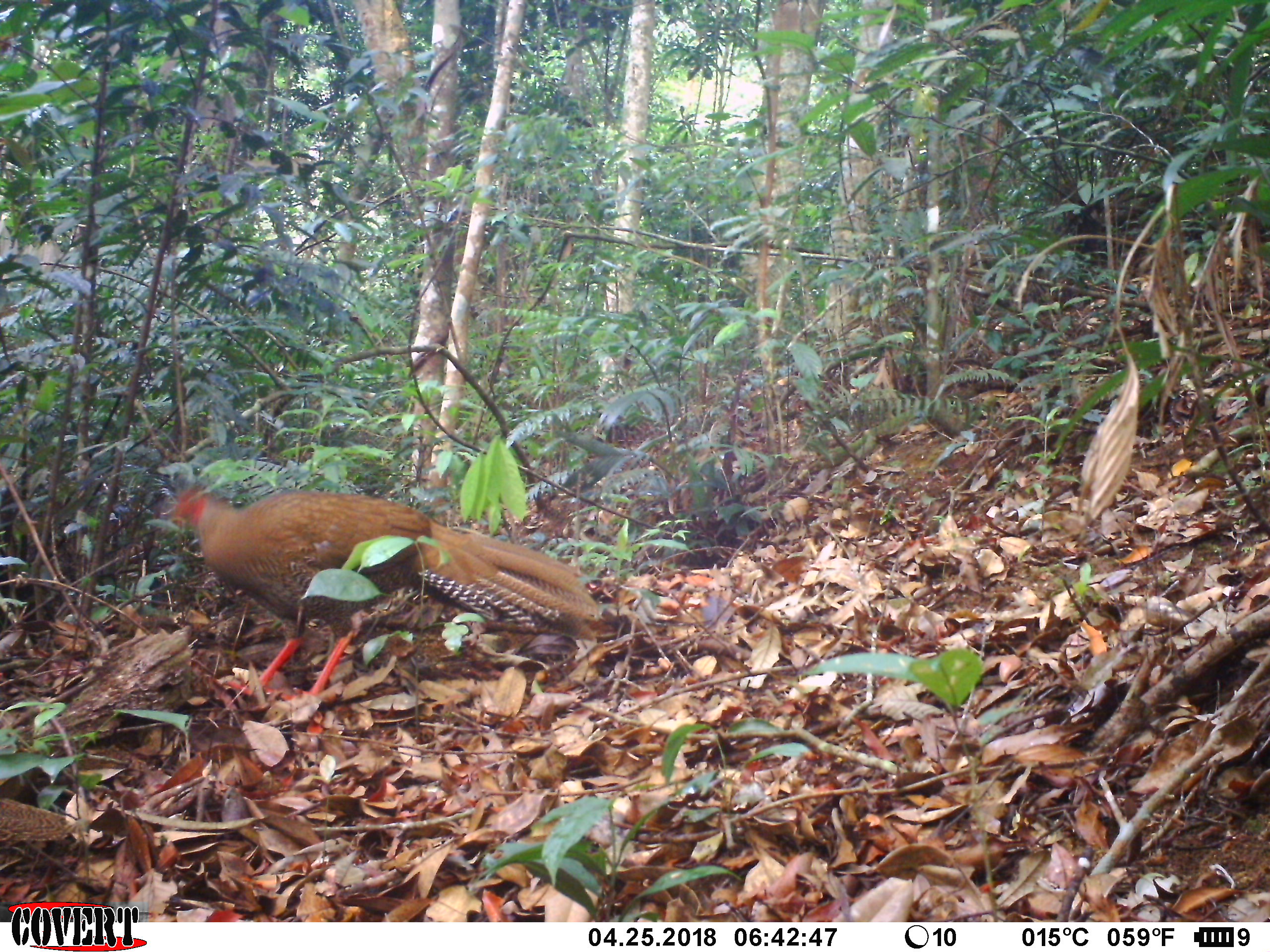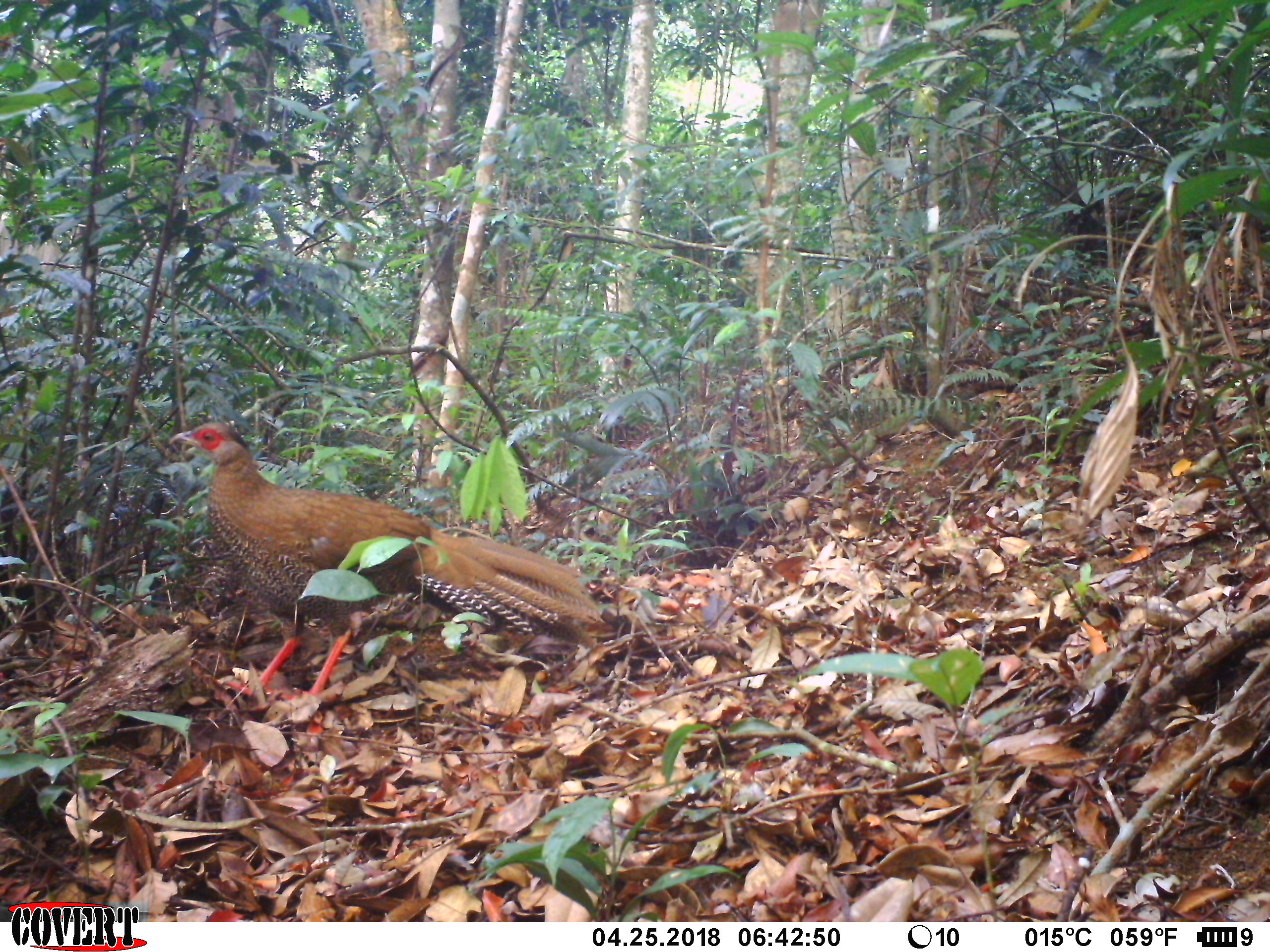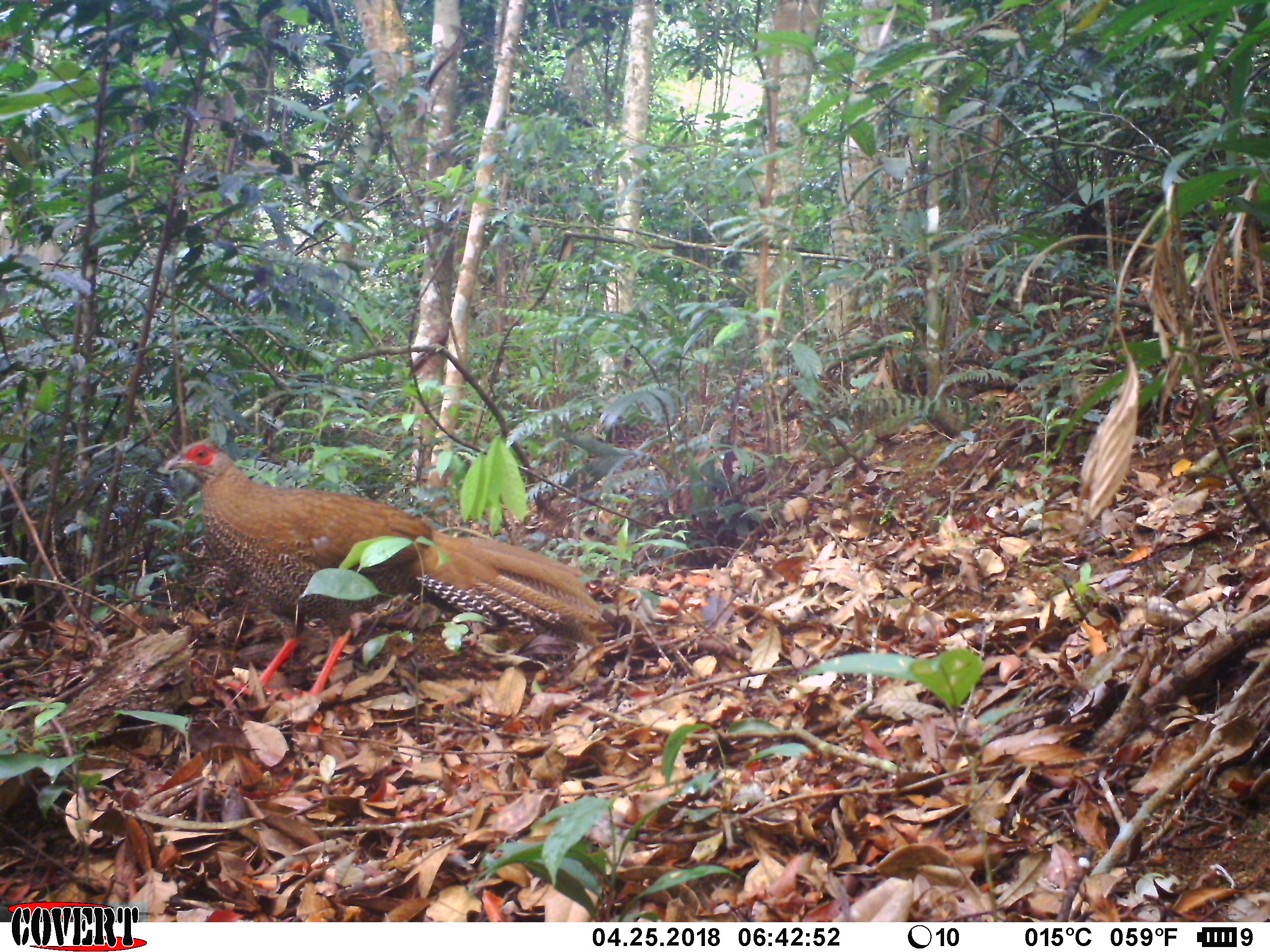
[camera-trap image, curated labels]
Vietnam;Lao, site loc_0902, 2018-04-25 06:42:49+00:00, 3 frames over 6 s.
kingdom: Animalia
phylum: Chordata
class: Aves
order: Galliformes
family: Phasianidae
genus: Lophura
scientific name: Lophura nycthemera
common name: silver pheasant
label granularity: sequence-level